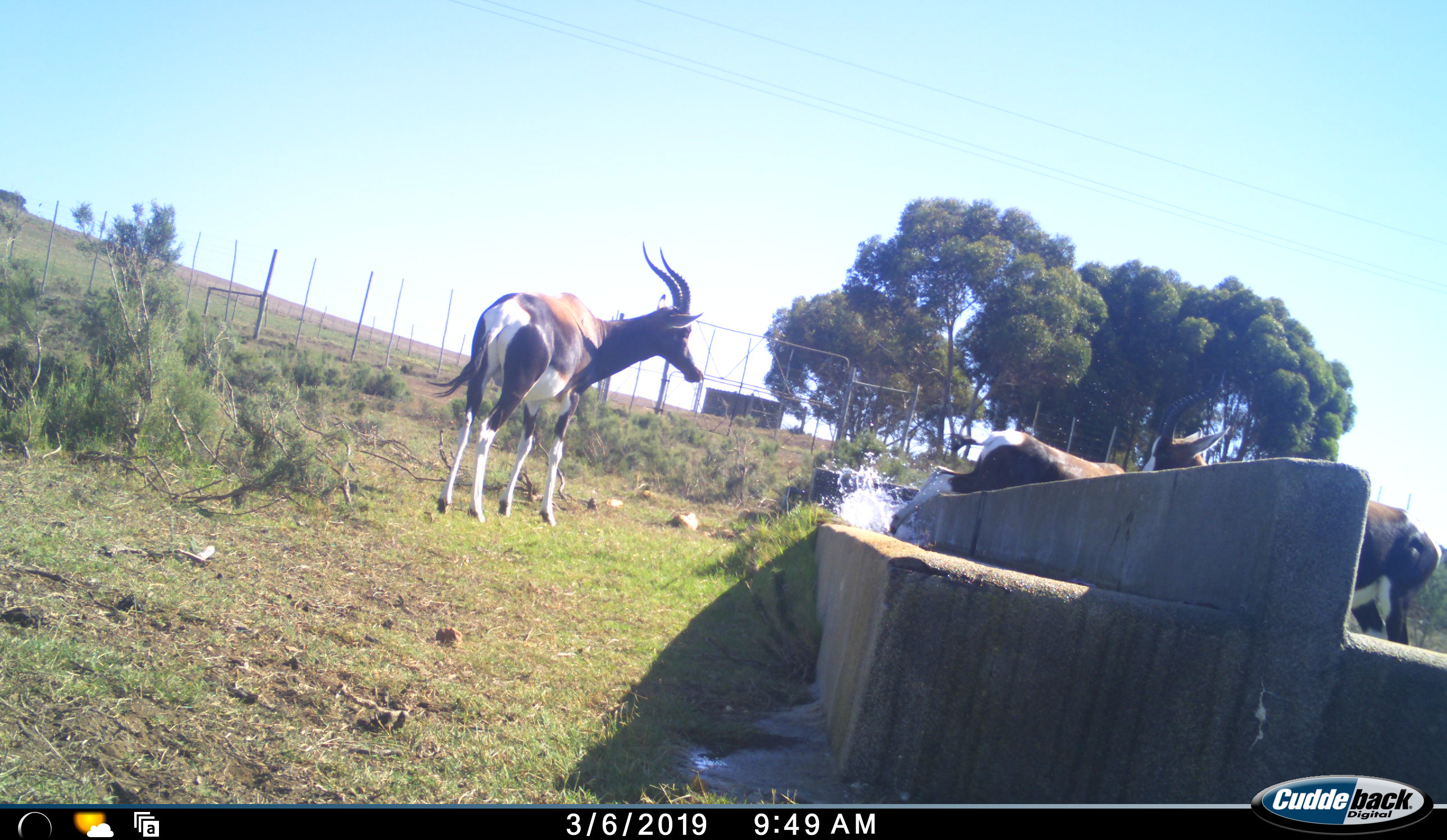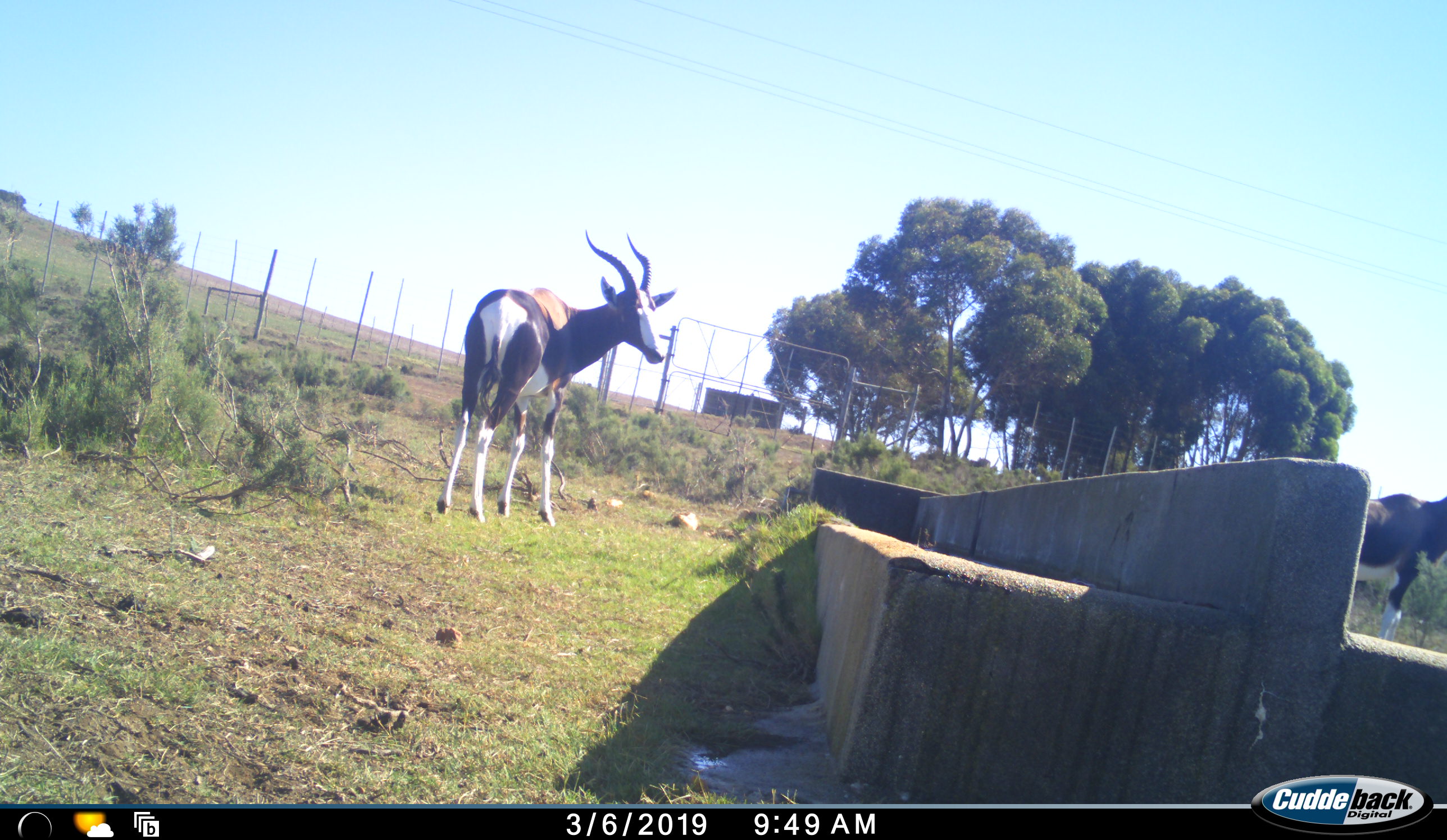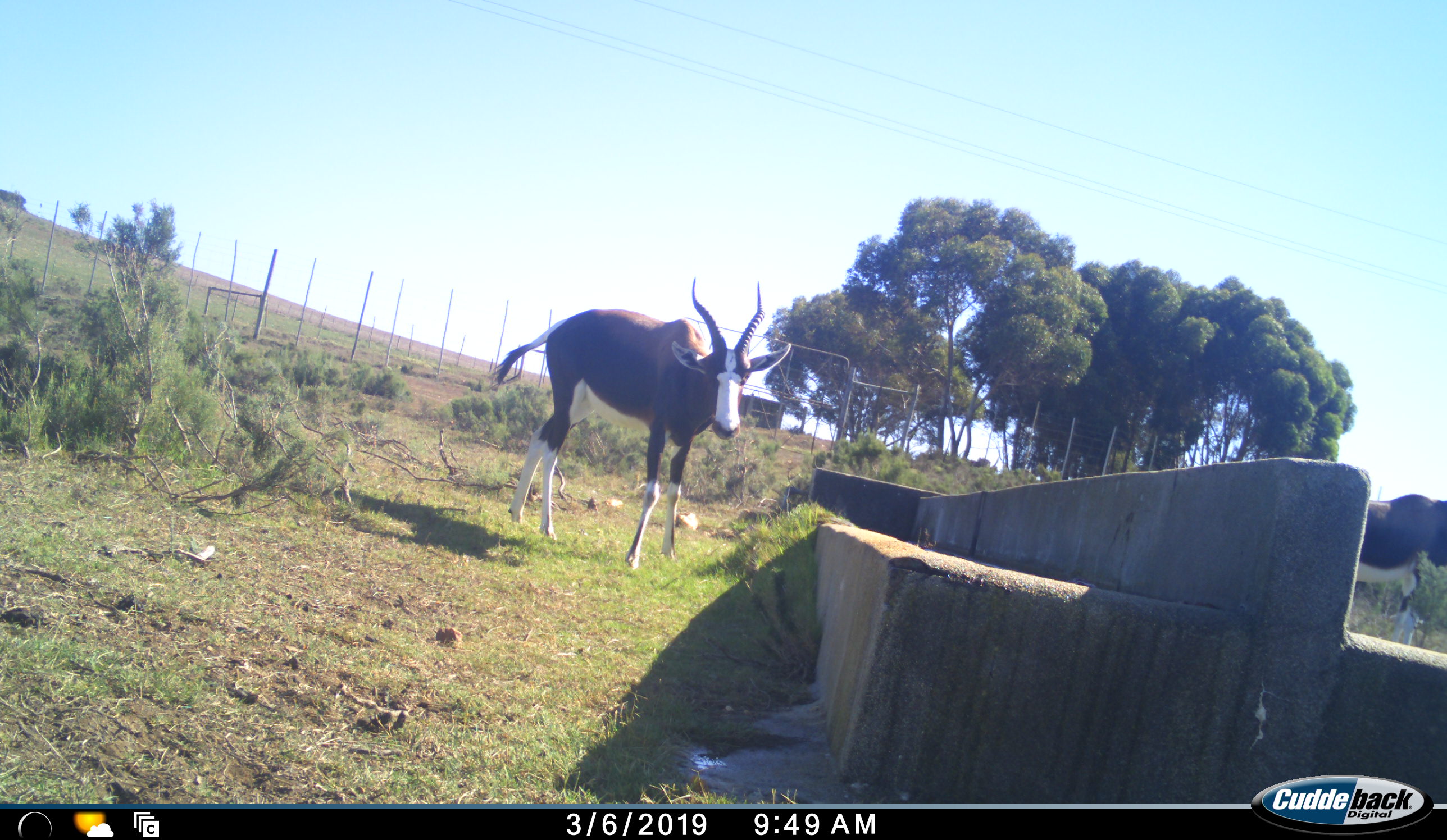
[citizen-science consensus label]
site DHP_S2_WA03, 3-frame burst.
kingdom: Animalia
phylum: Chordata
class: Mammalia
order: Artiodactyla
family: Bovidae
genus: Damaliscus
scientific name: Damaliscus pygargus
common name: bontebok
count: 3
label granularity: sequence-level